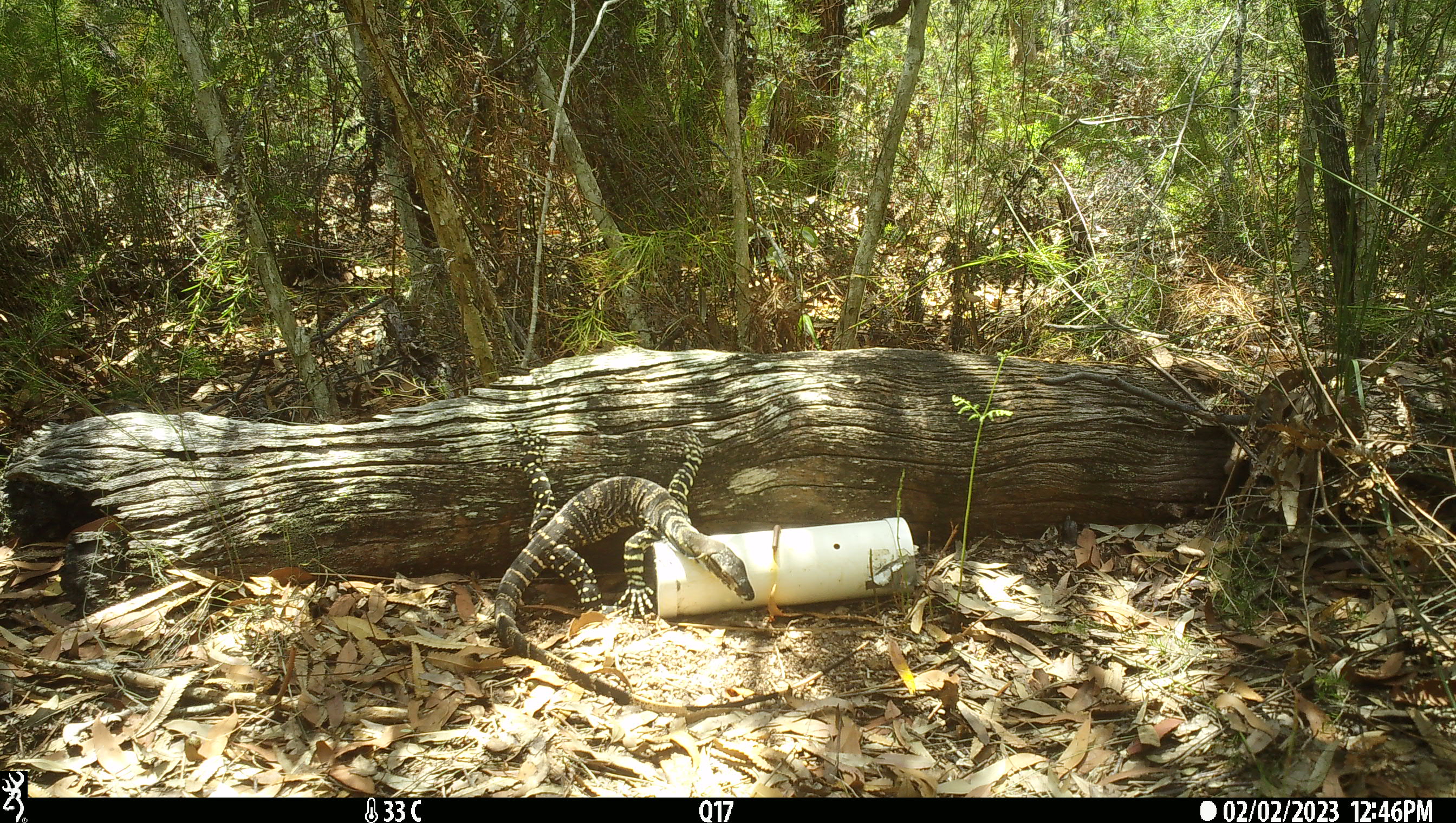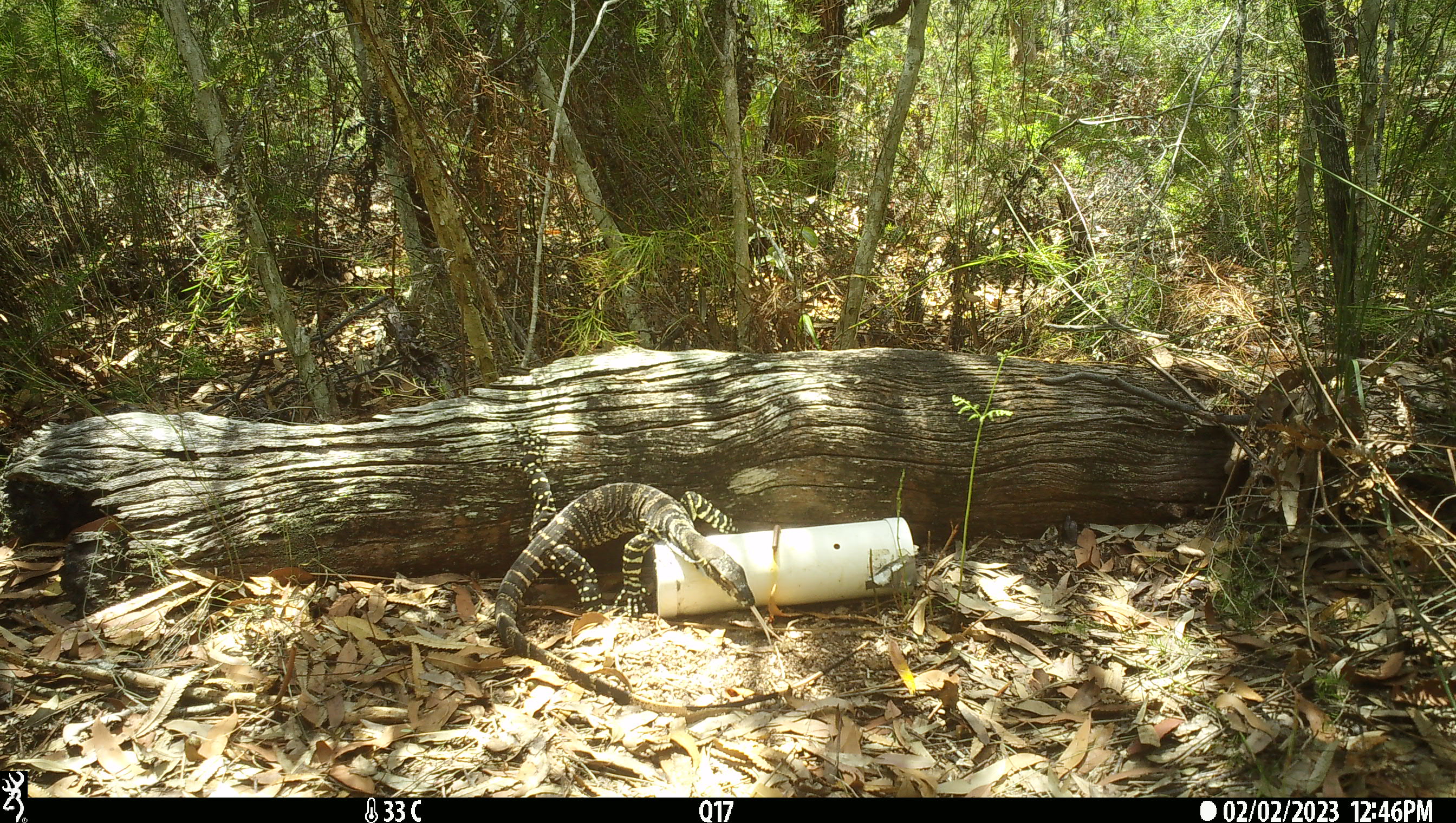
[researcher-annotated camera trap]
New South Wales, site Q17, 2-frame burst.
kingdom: Animalia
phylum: Chordata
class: Reptilia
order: Squamata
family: Varanidae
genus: Varanus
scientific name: Varanus varius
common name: lace monitor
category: goanna